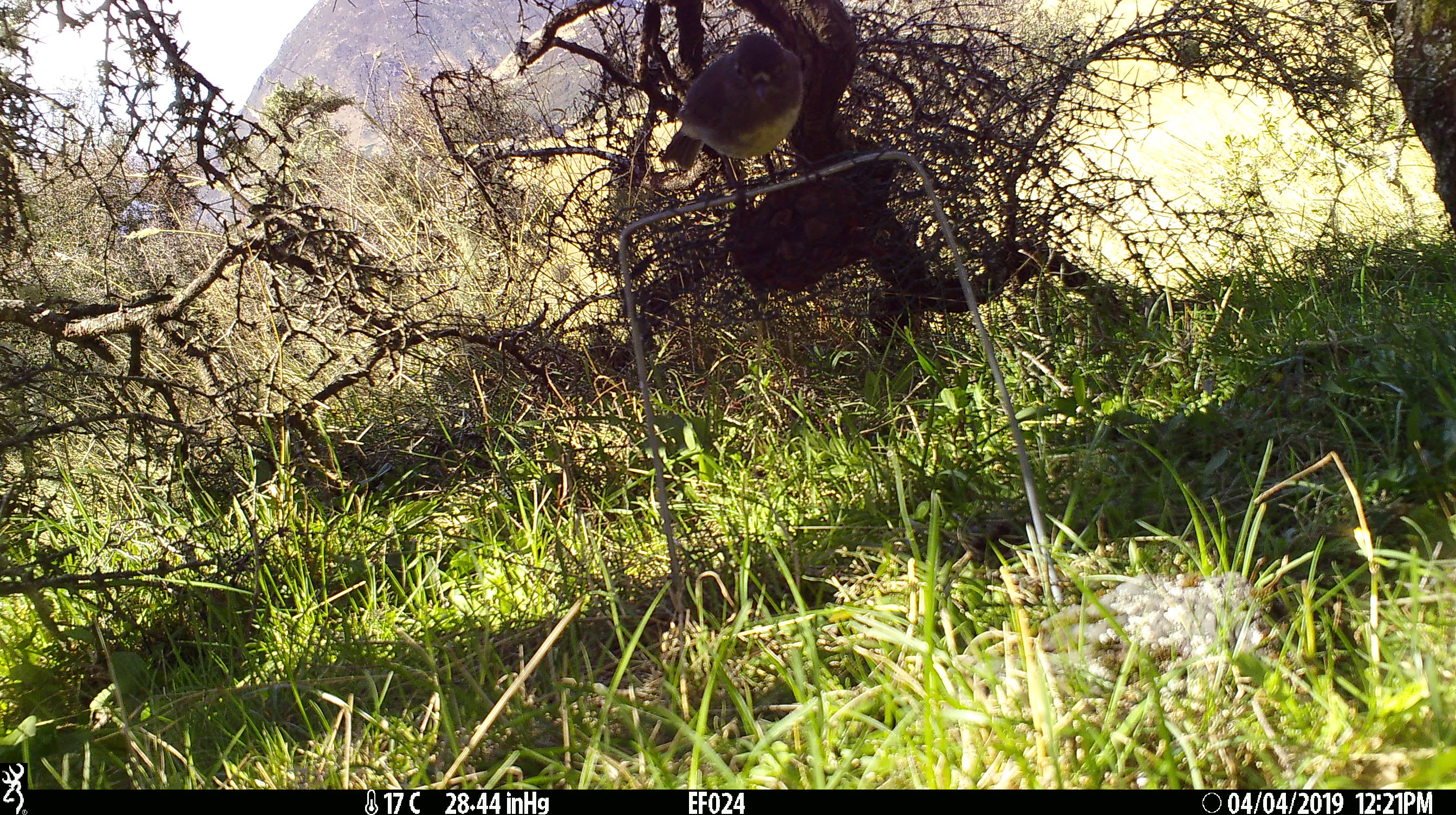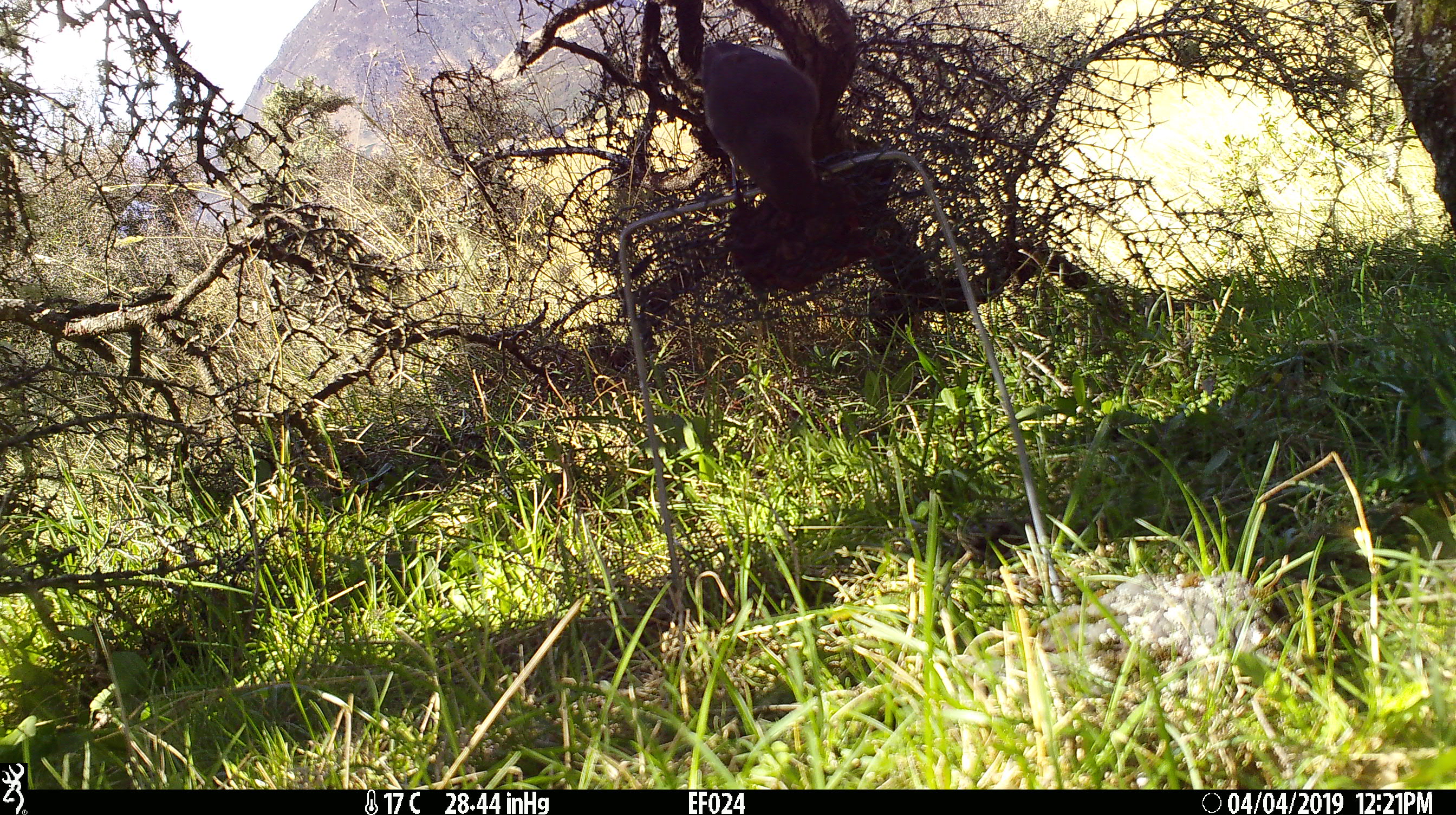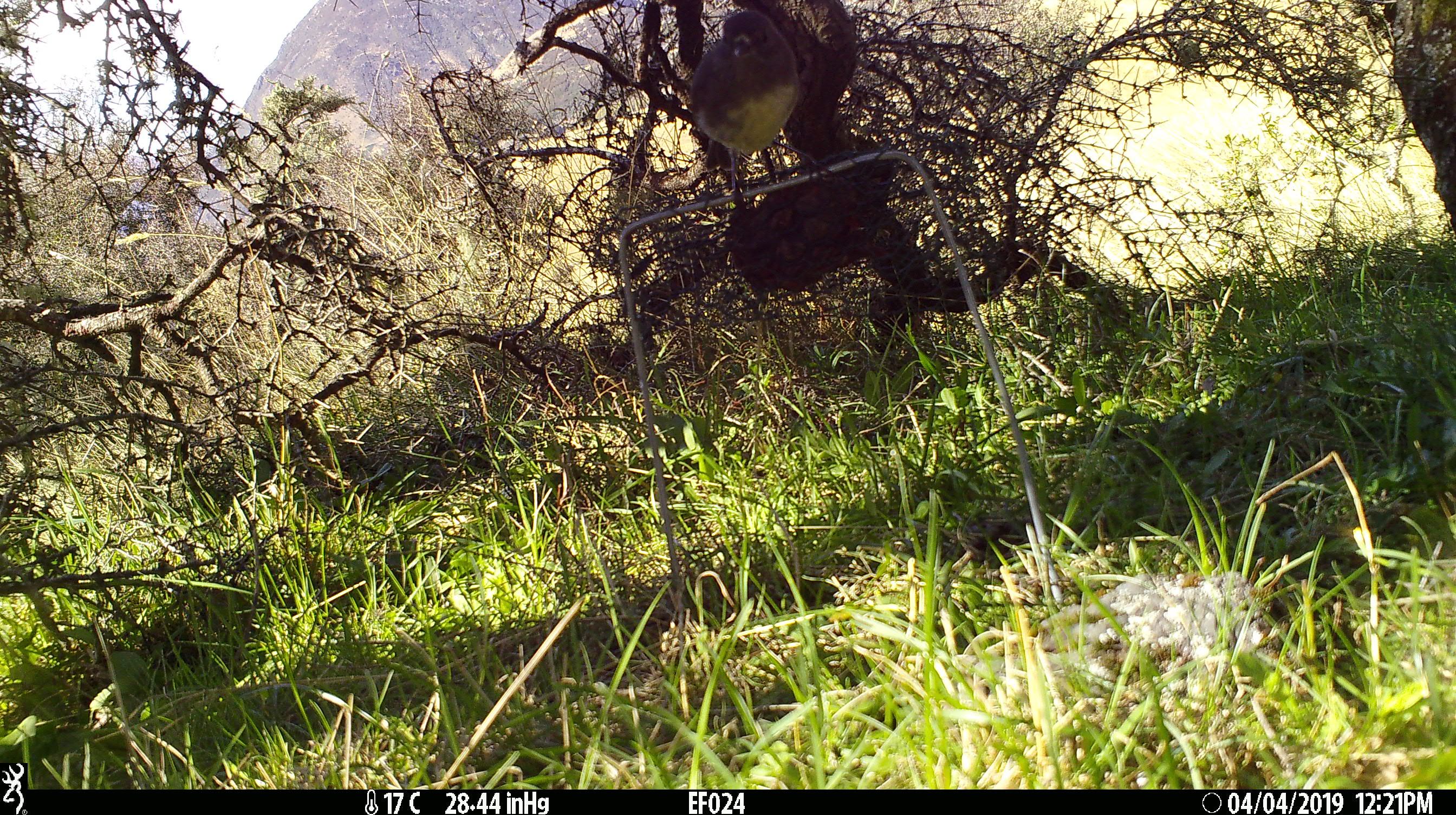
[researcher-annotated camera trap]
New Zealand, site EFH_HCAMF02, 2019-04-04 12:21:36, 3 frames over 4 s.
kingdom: Animalia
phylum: Chordata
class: Aves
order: Passeriformes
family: Petroicidae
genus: Petroica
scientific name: Petroica australis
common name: new zealand robin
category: robin